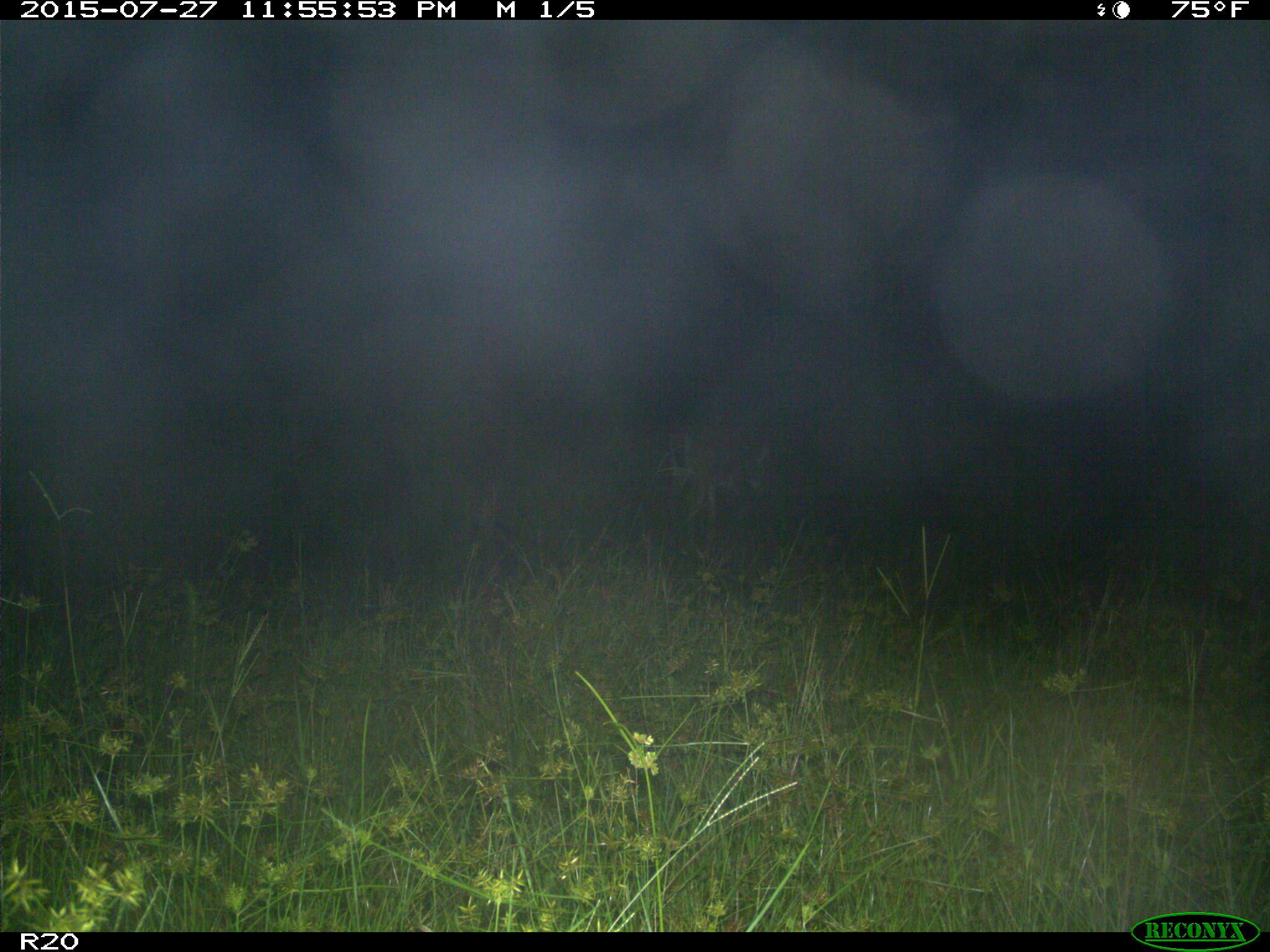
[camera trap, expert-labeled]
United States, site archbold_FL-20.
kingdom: Animalia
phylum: Chordata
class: Mammalia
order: Artiodactyla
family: Cervidae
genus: Odocoileus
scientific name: Odocoileus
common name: deer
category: unidentified deer